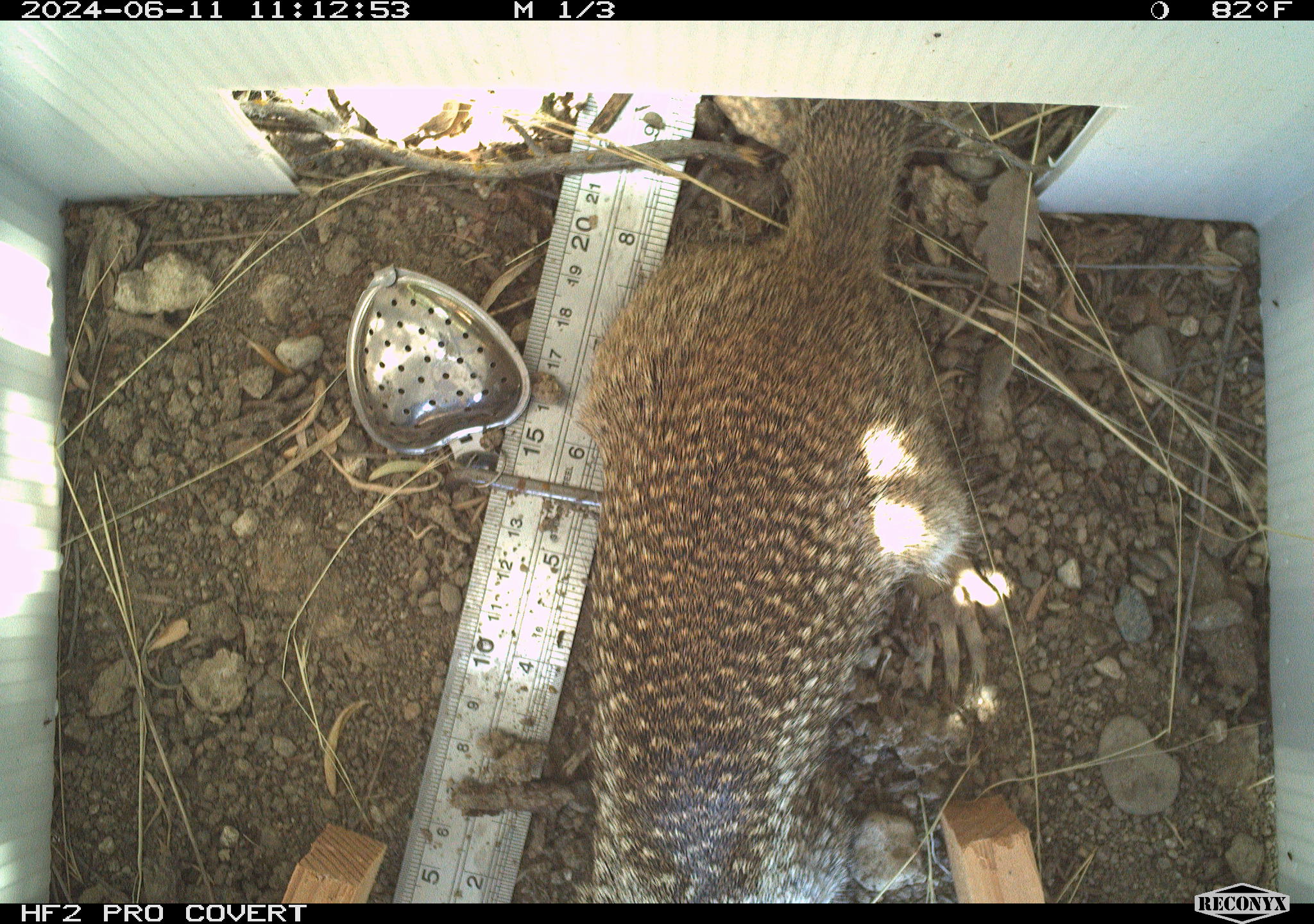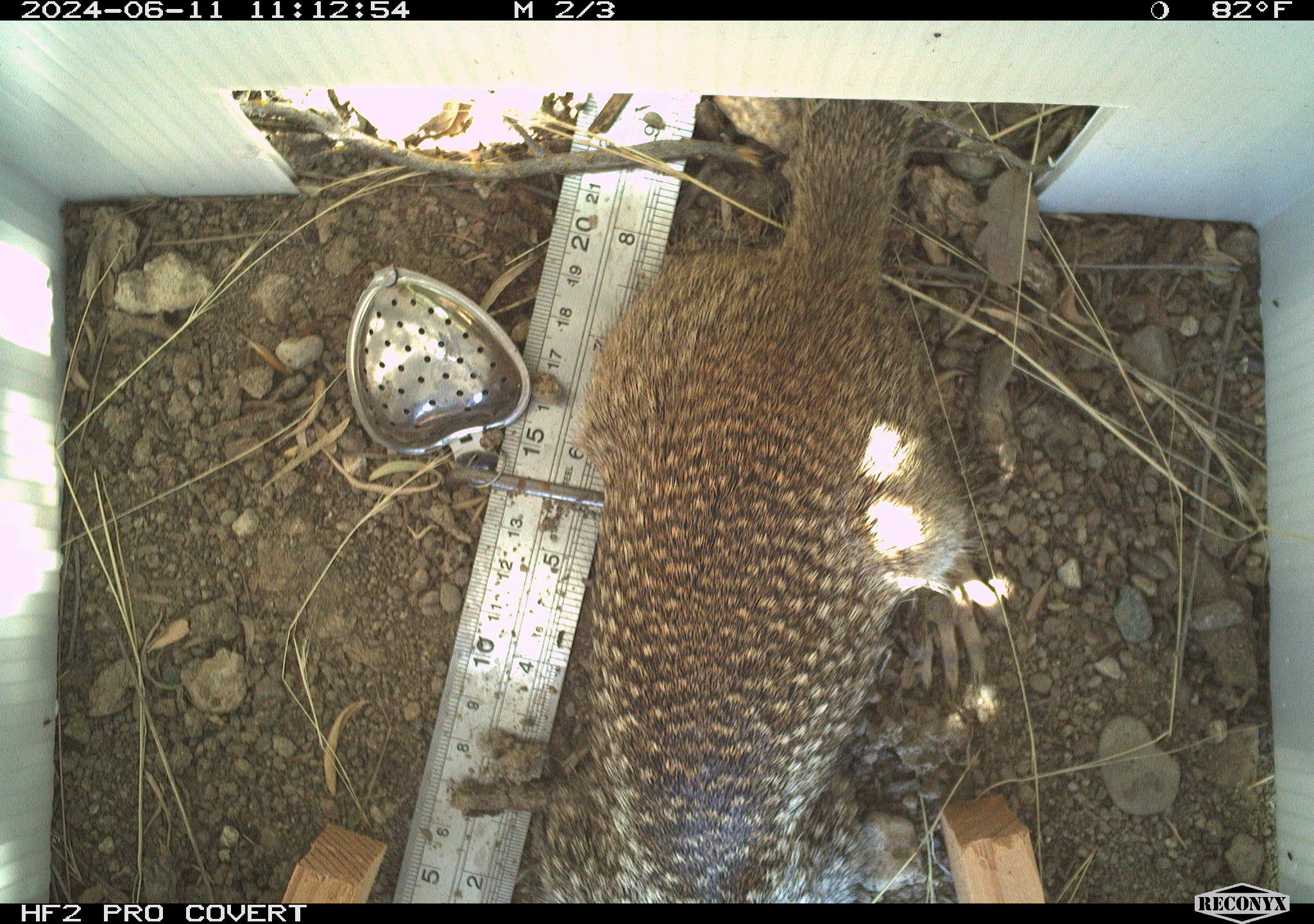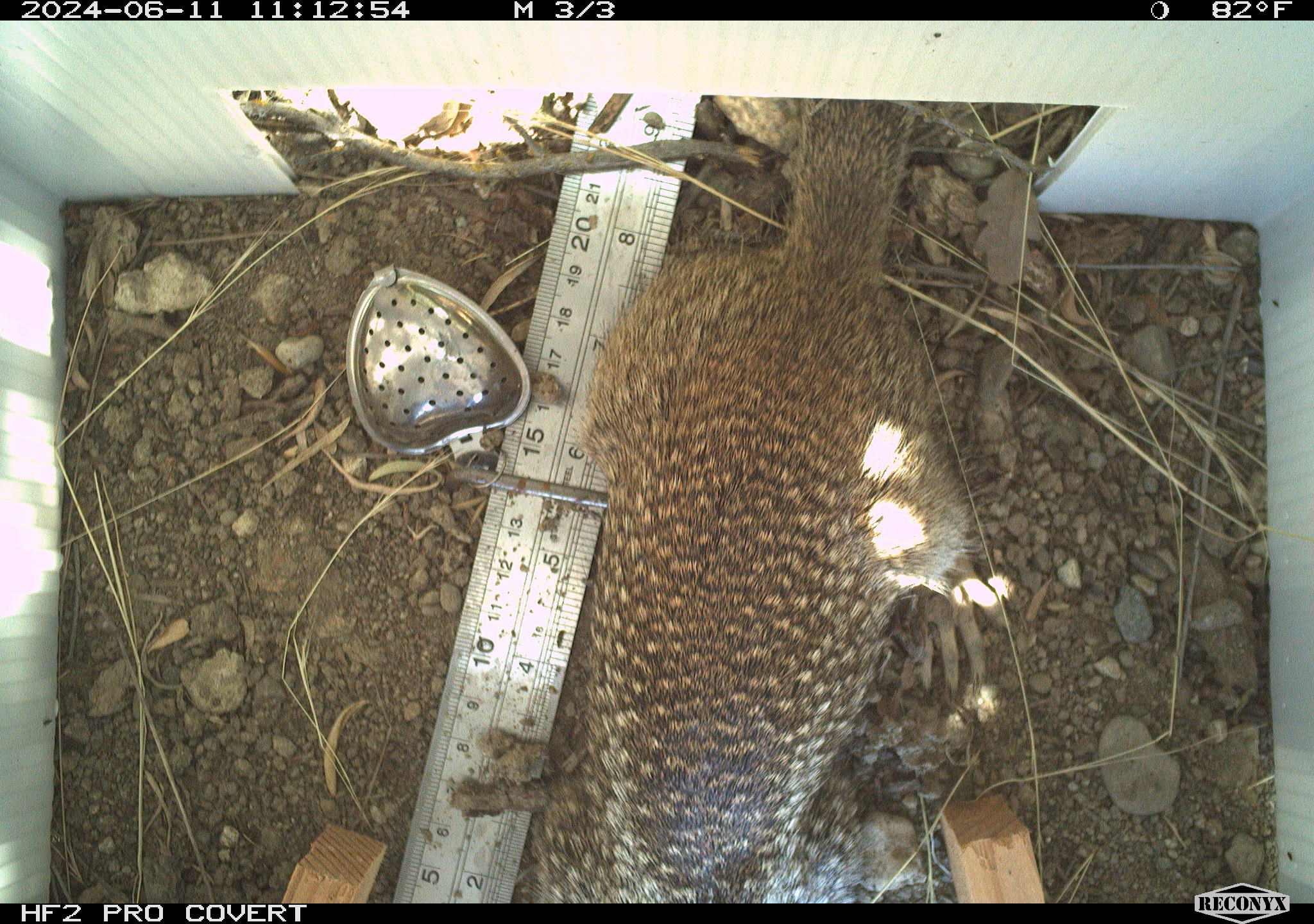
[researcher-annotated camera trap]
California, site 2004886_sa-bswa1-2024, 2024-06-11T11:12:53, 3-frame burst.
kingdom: Animalia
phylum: Chordata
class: Mammalia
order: Rodentia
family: Sciuridae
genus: Otospermophilus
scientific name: Otospermophilus beecheyi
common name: california ground squirrel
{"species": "california ground squirrel (Otospermophilus beecheyi)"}